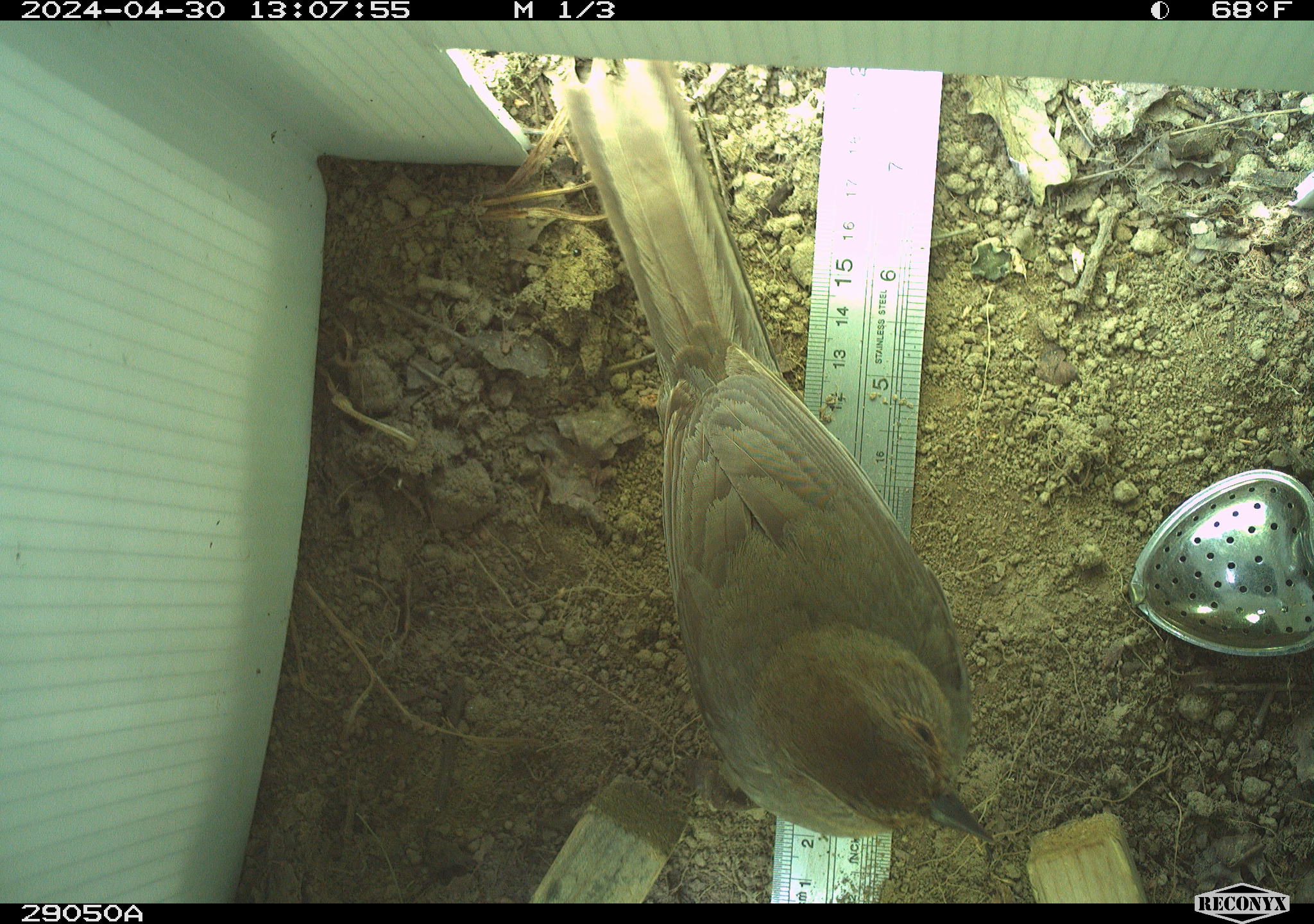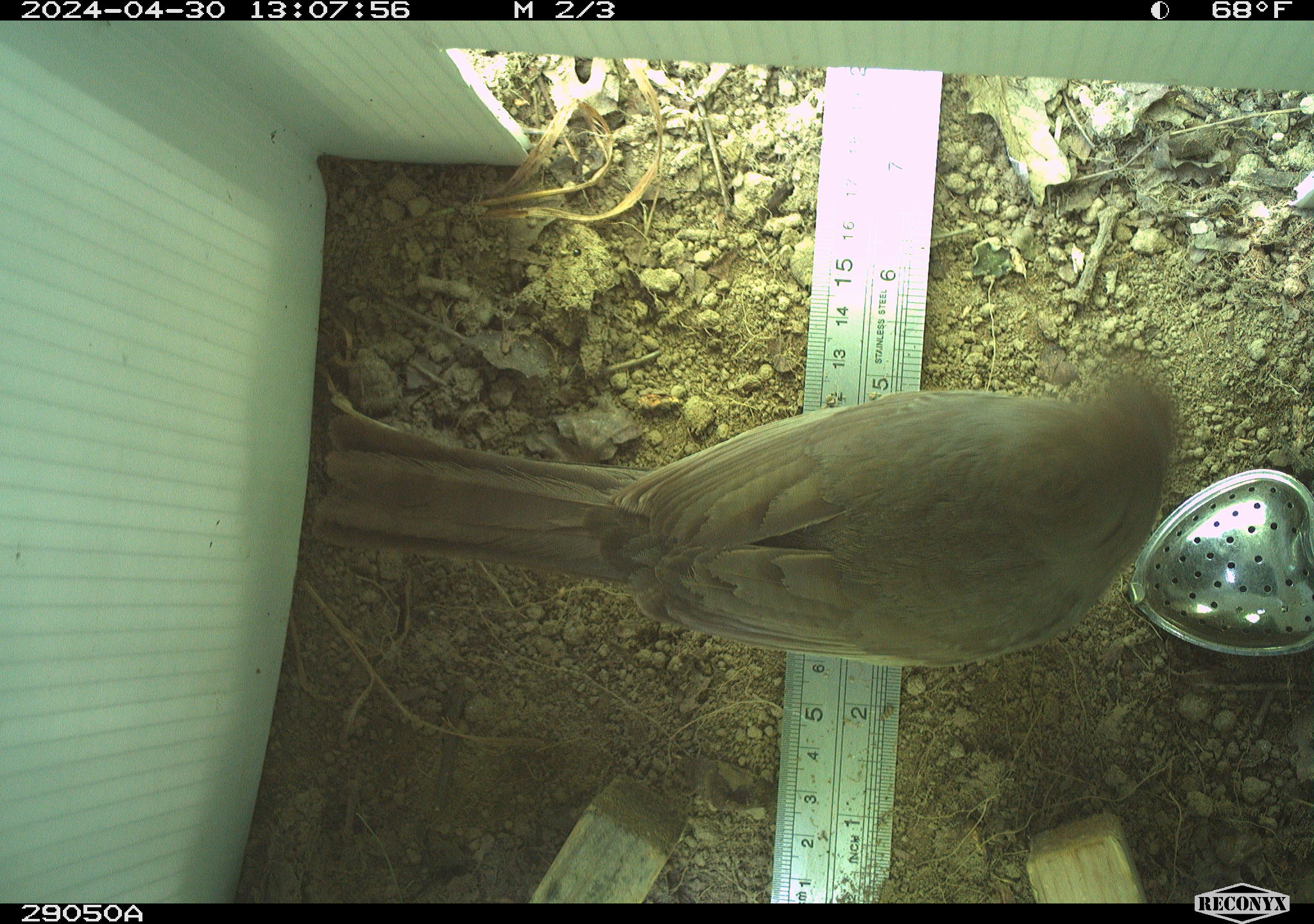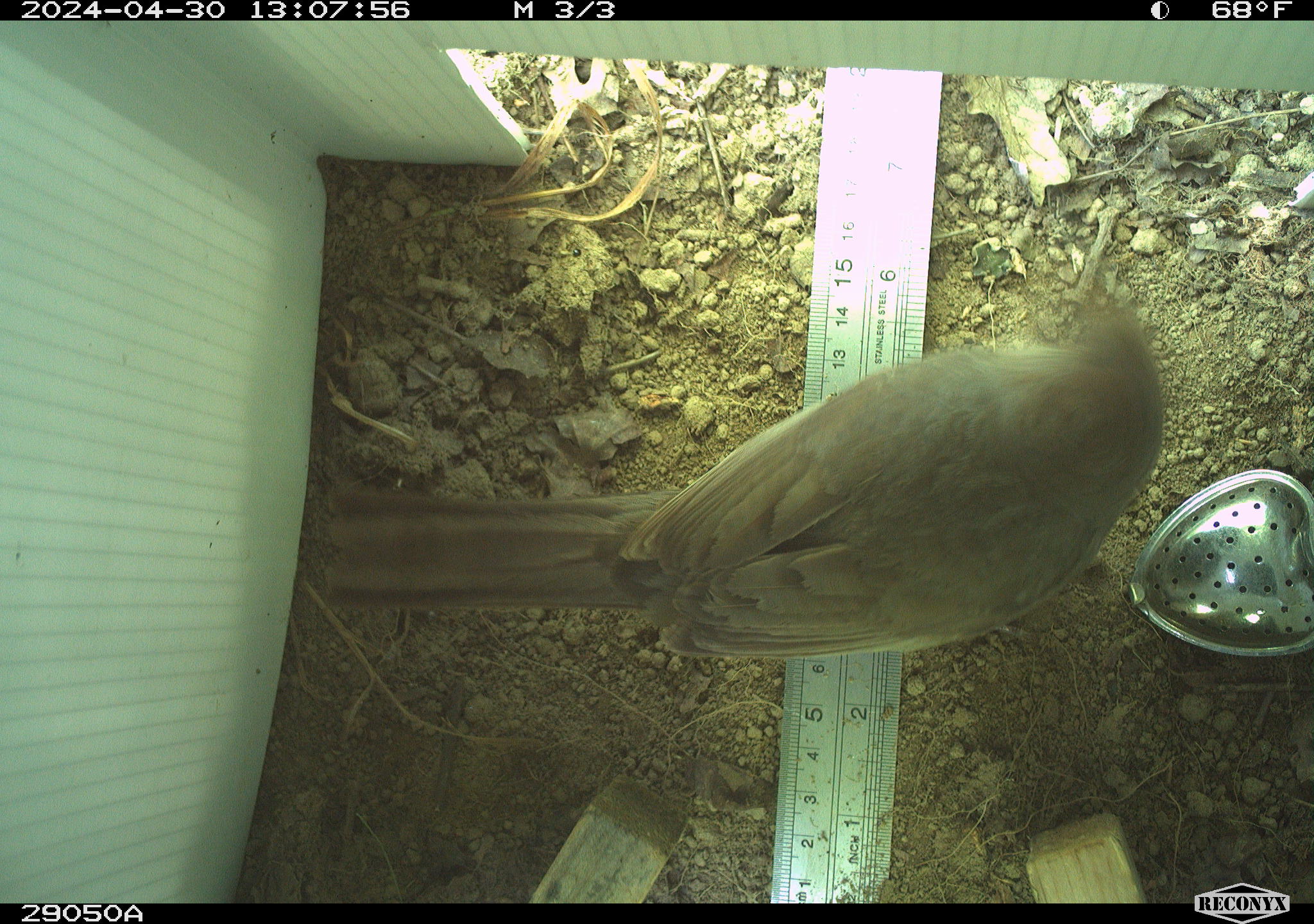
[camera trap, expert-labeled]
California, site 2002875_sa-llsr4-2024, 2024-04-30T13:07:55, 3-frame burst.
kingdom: Animalia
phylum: Chordata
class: Aves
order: Passeriformes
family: Passerellidae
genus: Melozone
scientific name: Melozone crissalis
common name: california towhee